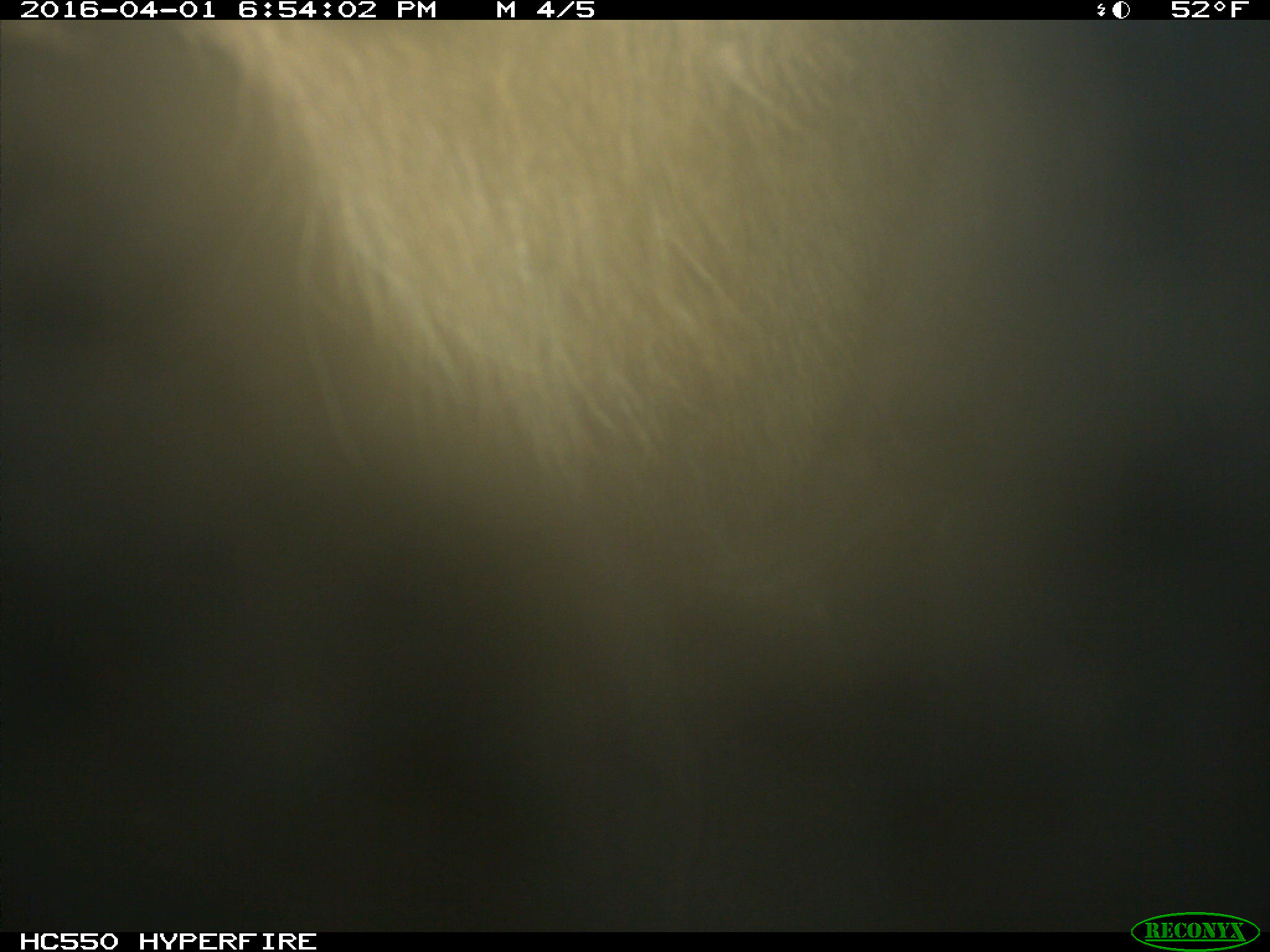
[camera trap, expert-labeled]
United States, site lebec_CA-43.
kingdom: Animalia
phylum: Chordata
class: Mammalia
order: Artiodactyla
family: Cervidae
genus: Cervus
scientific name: Cervus canadensis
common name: elk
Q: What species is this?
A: Cervus canadensis (elk).